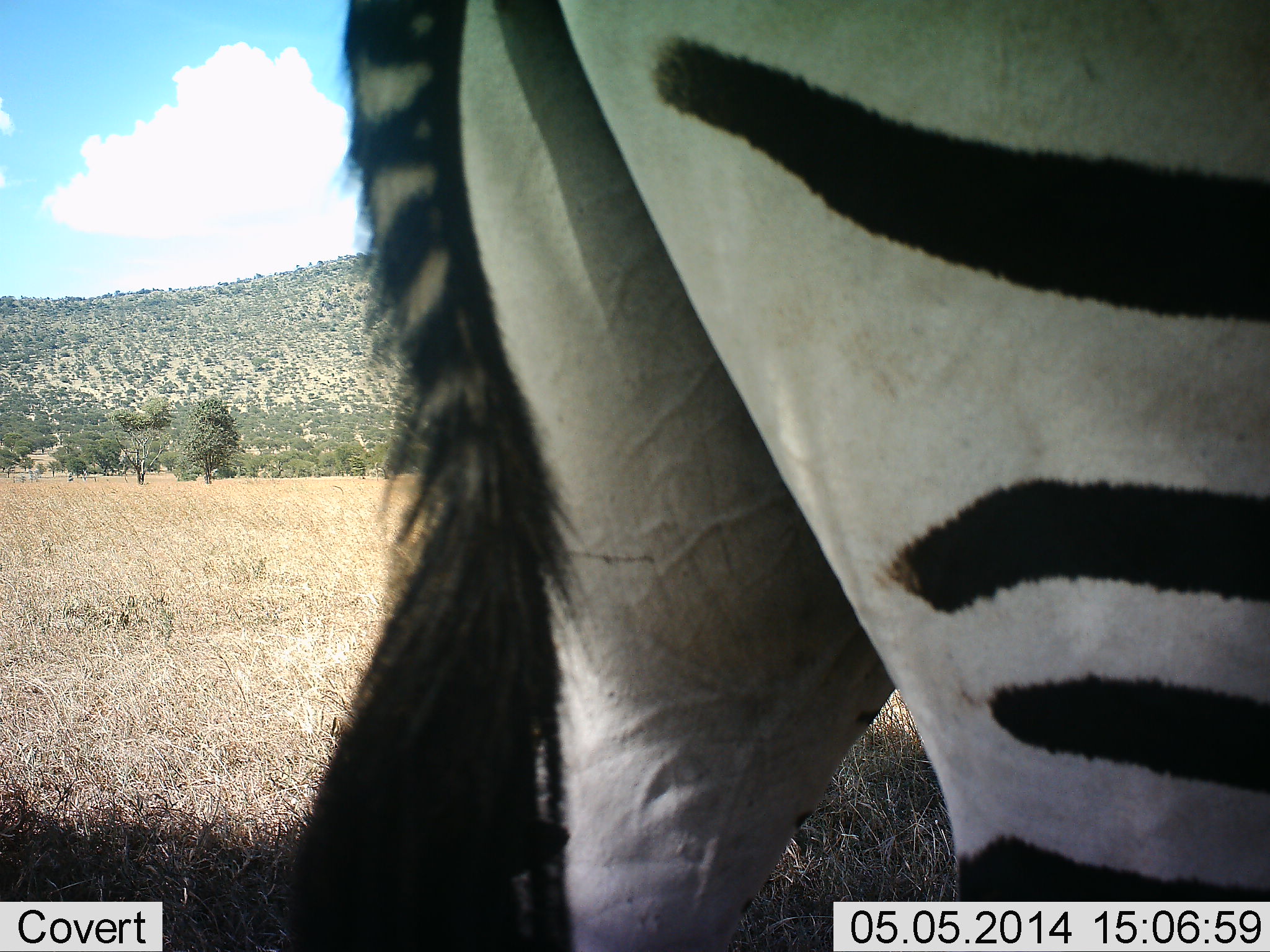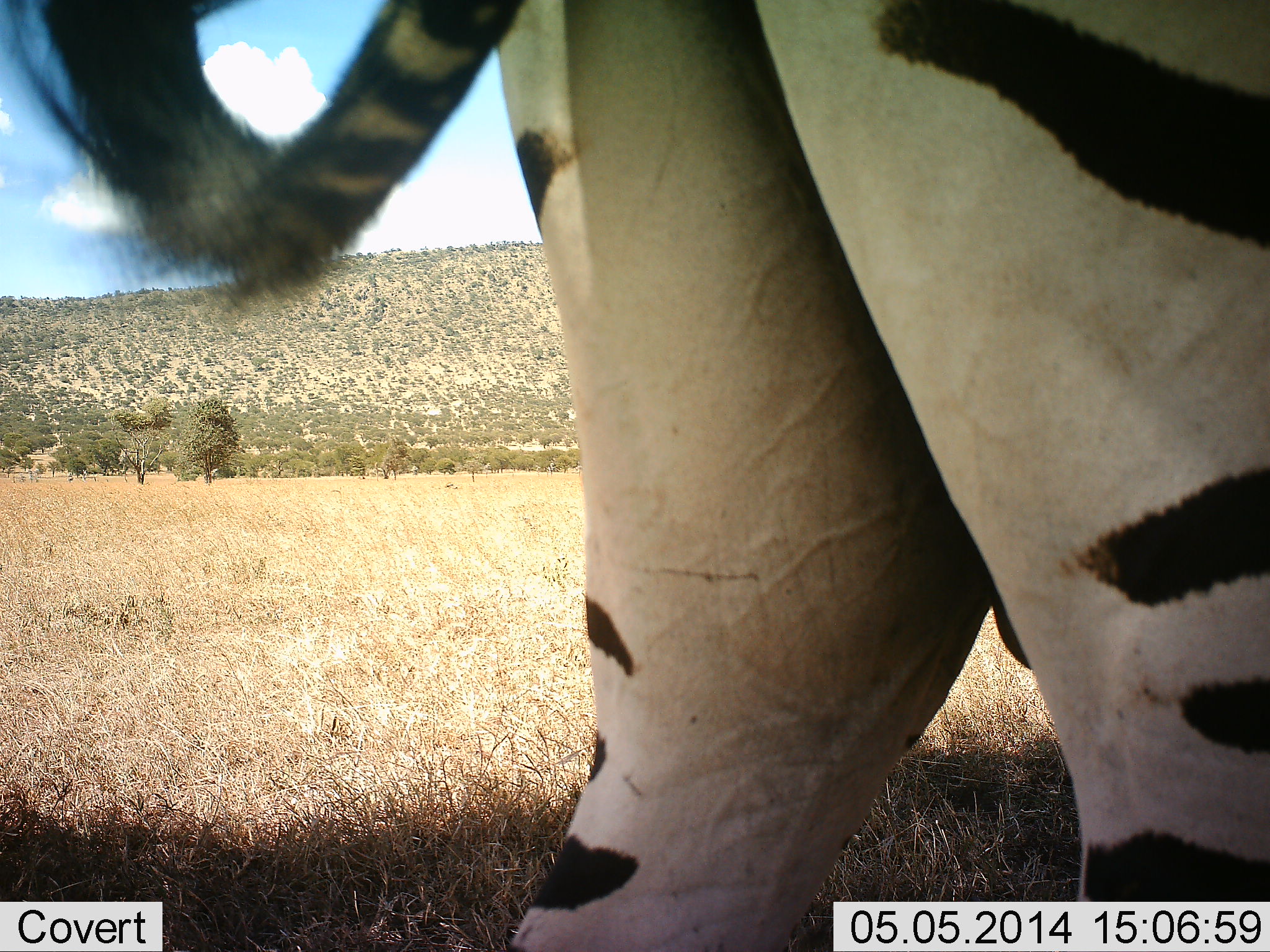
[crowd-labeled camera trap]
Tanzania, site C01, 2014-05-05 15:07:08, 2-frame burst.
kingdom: Animalia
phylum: Chordata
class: Mammalia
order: Perissodactyla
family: Equidae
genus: Equus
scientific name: Equus quagga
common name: plains zebra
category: zebra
Zebra (plains zebra) (Equus quagga), count 1. Behavior (volunteer vote fractions): standing 90%, resting 0%, moving 20%, interacting 0%. Young present (vote fraction): 0%. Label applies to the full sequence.